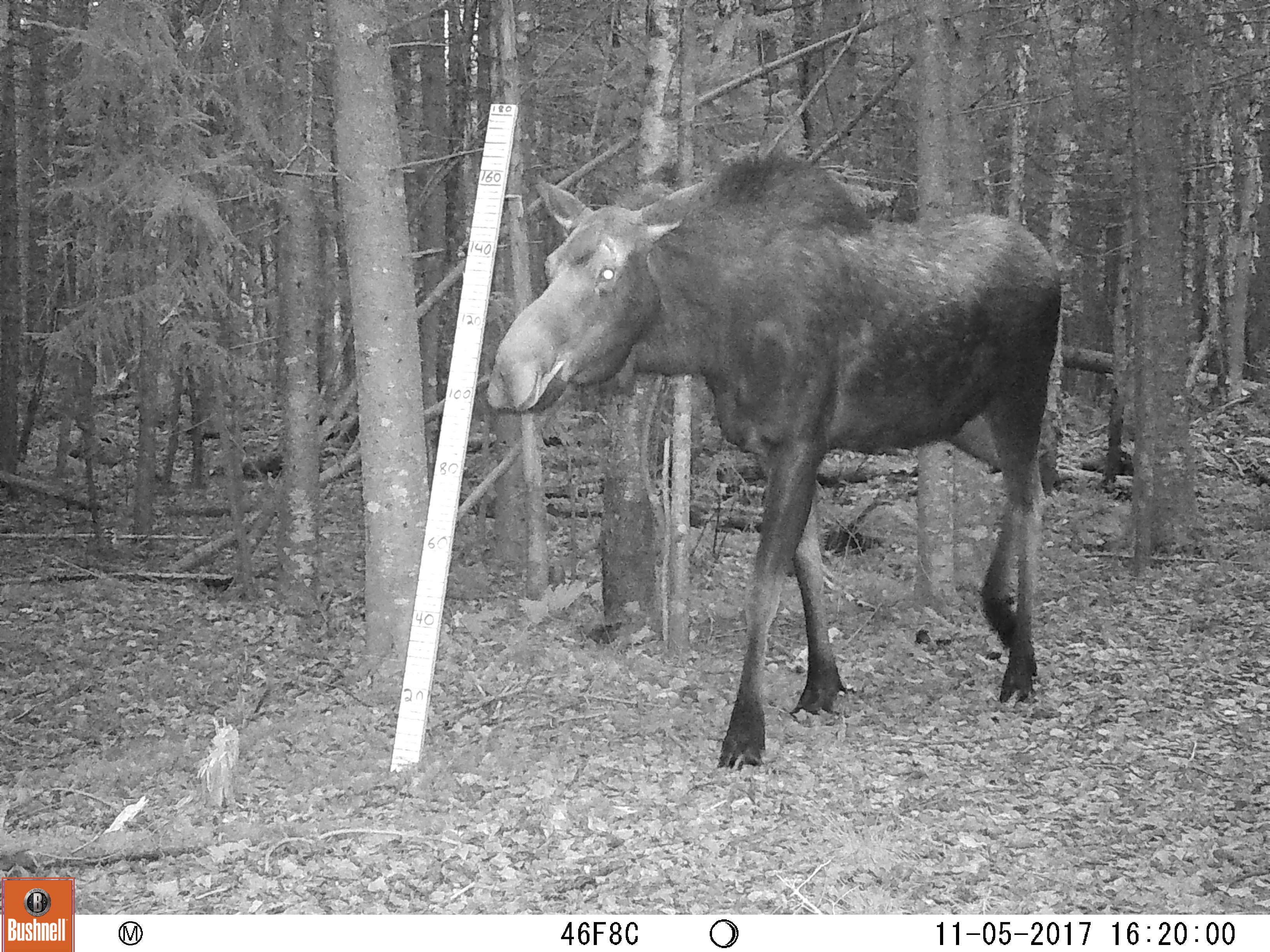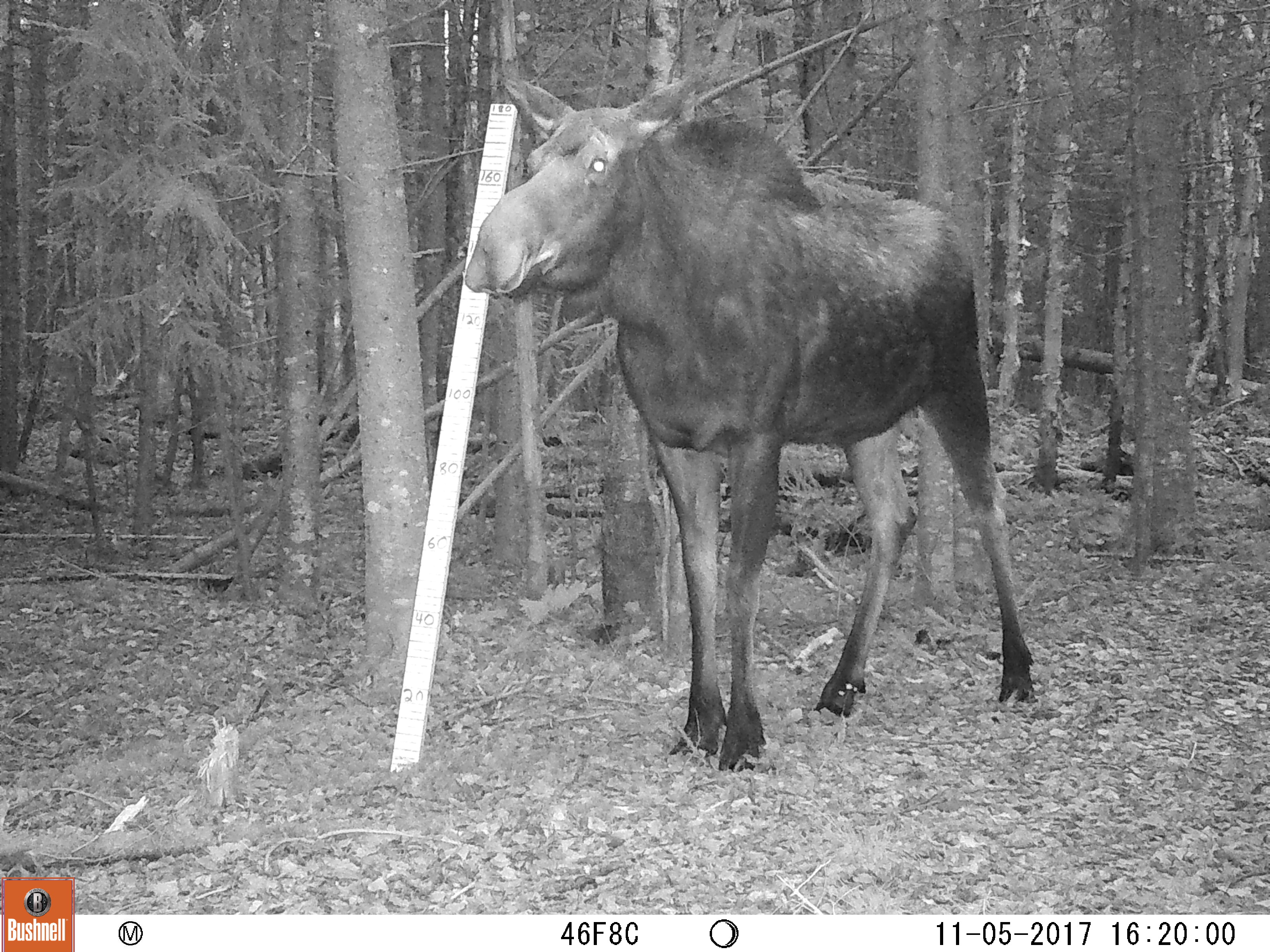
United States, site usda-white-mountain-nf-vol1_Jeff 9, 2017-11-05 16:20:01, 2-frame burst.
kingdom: Animalia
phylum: Chordata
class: Mammalia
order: Artiodactyla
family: Cervidae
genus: Alces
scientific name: Alces alces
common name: moose